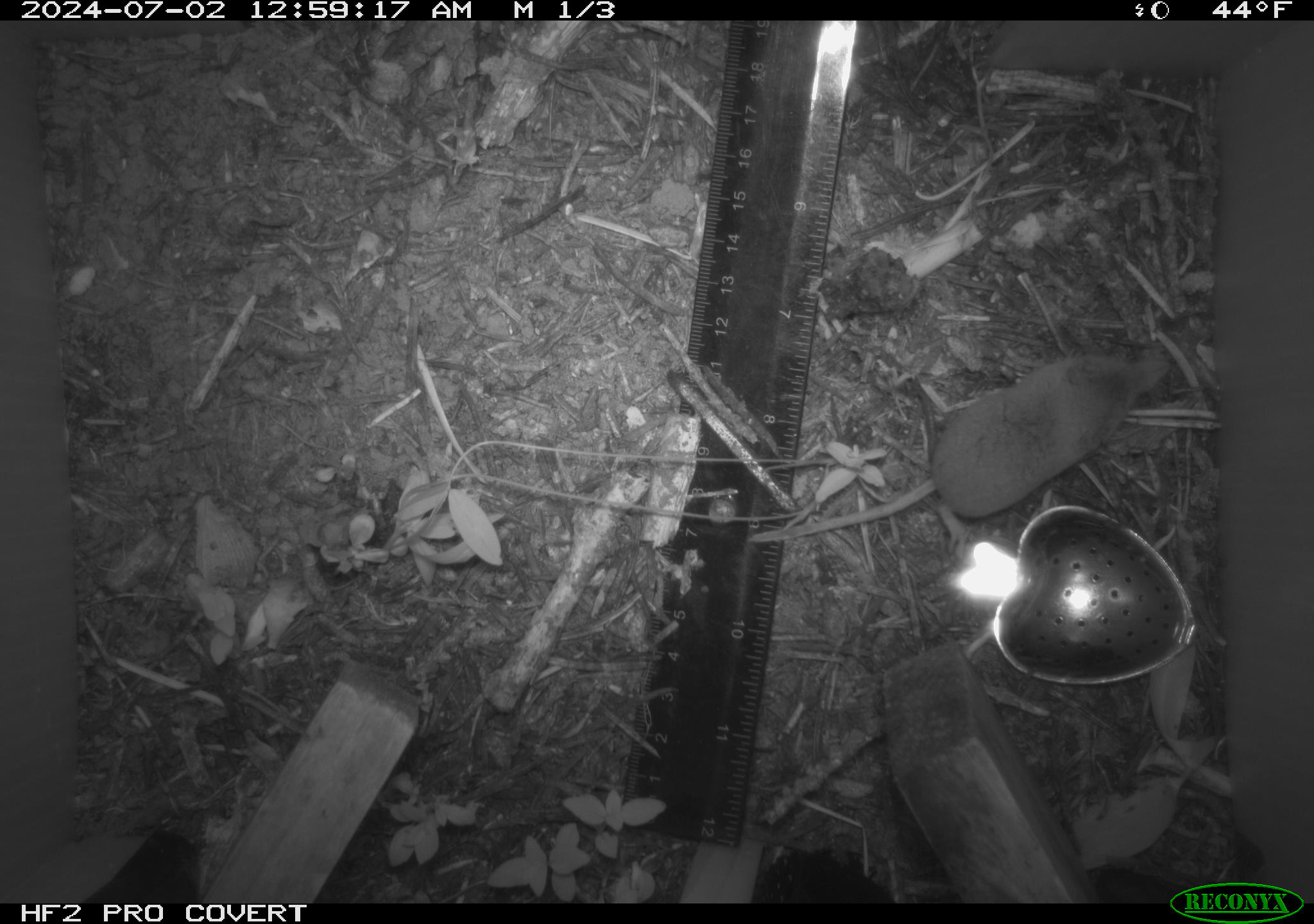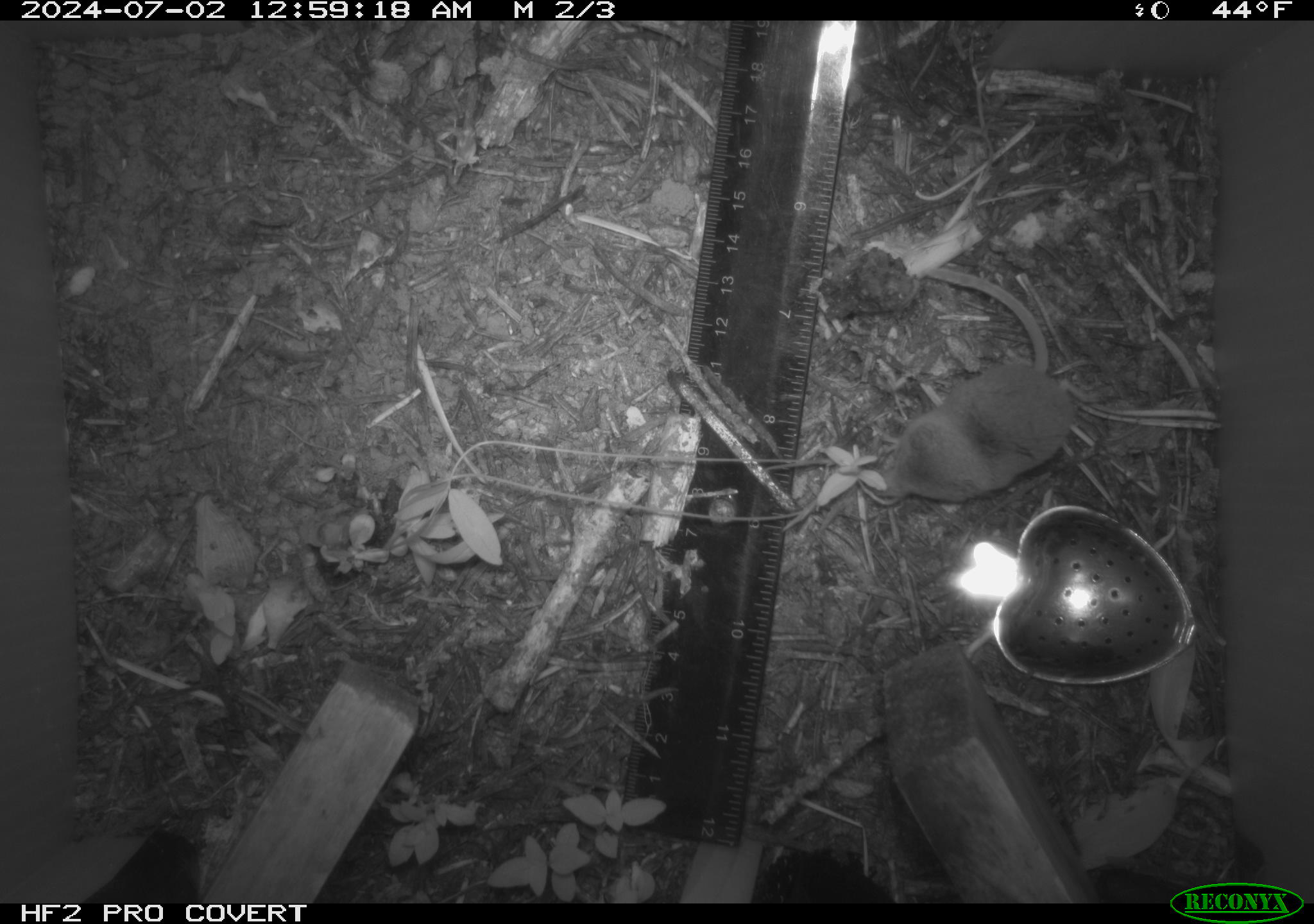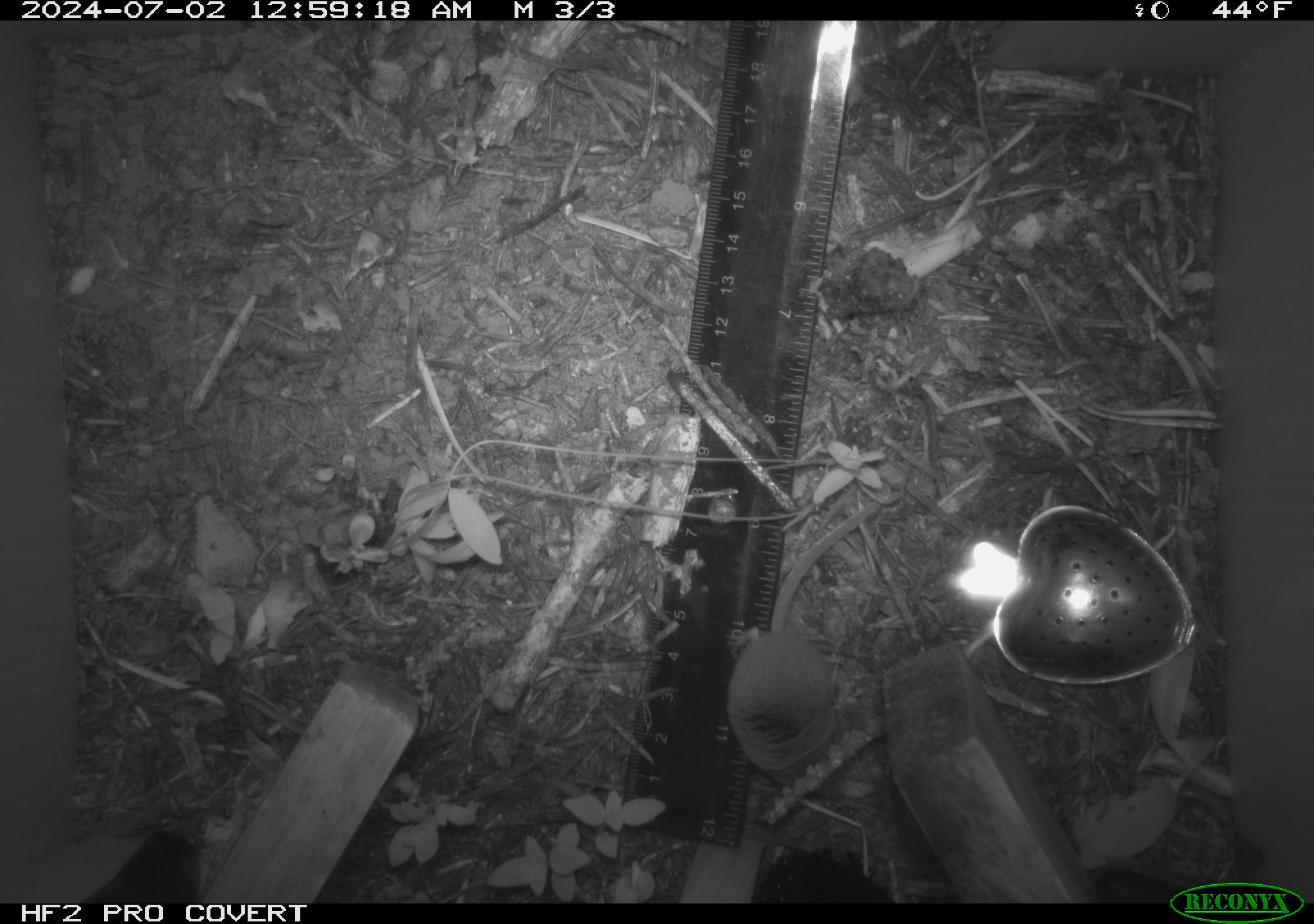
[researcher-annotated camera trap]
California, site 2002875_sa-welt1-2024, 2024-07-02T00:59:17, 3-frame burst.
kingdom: Animalia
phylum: Chordata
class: Mammalia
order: Eulipotyphla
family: Soricidae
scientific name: Soricidae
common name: shrews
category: soricidae family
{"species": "soricidae family (shrews) (Soricidae)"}